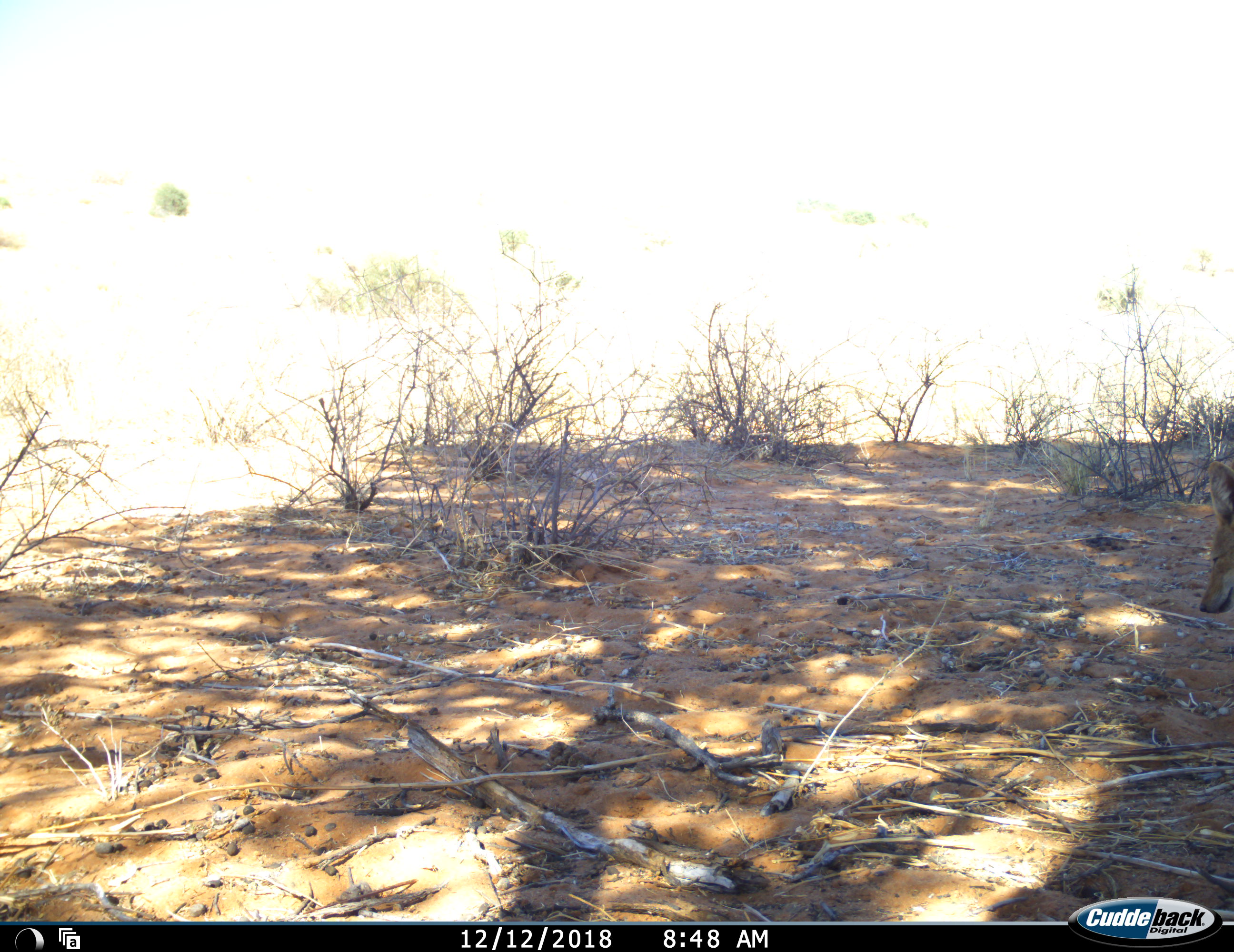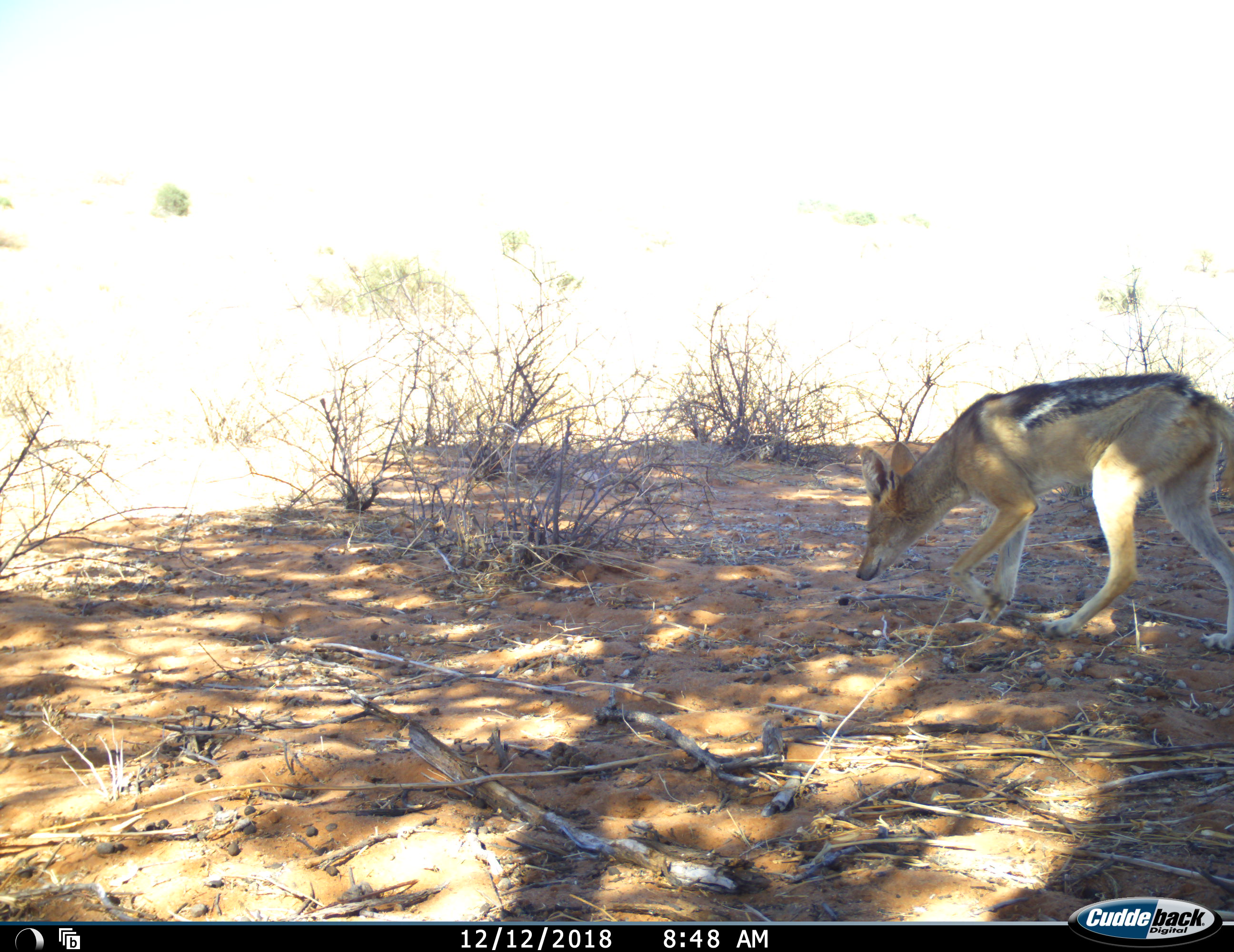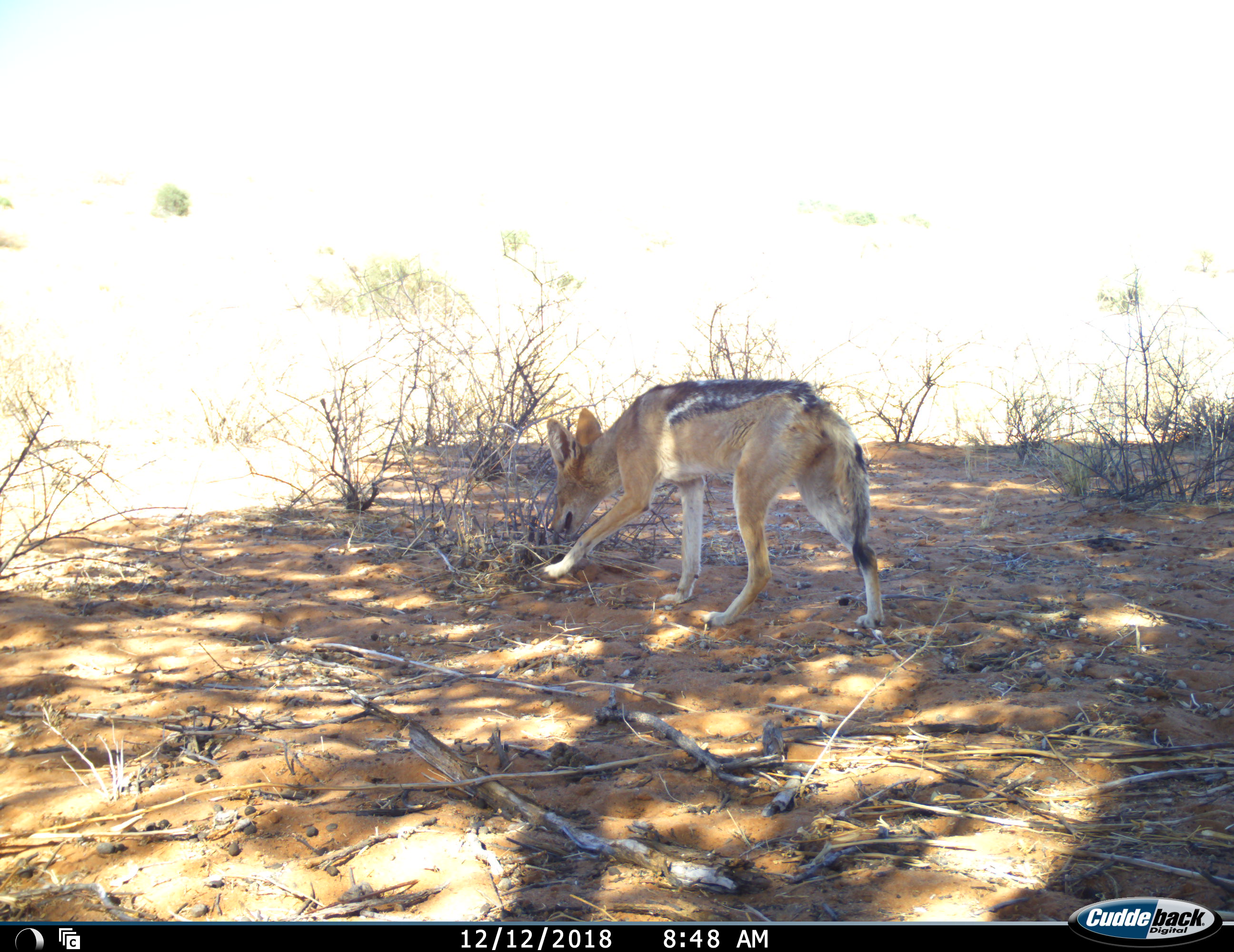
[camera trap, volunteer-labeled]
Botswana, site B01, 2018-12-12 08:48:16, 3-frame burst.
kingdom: Animalia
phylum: Chordata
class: Mammalia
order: Carnivora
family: Canidae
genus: Lupulella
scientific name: Lupulella mesomelas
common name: black-backed jackal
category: jackalblackbacked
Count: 1.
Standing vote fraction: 10%.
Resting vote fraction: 0%.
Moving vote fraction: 90%.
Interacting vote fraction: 0%.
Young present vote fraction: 0%.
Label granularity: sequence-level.